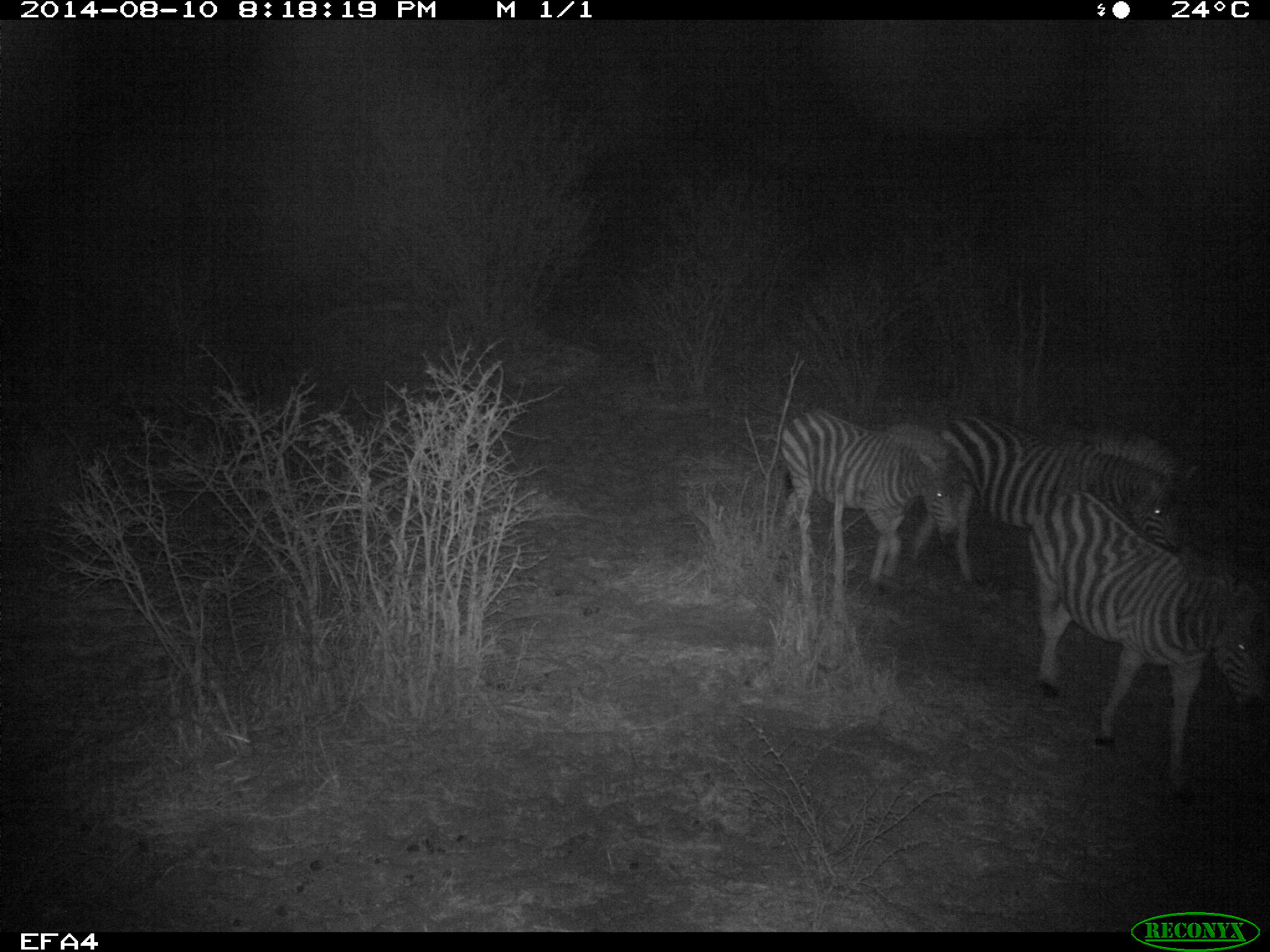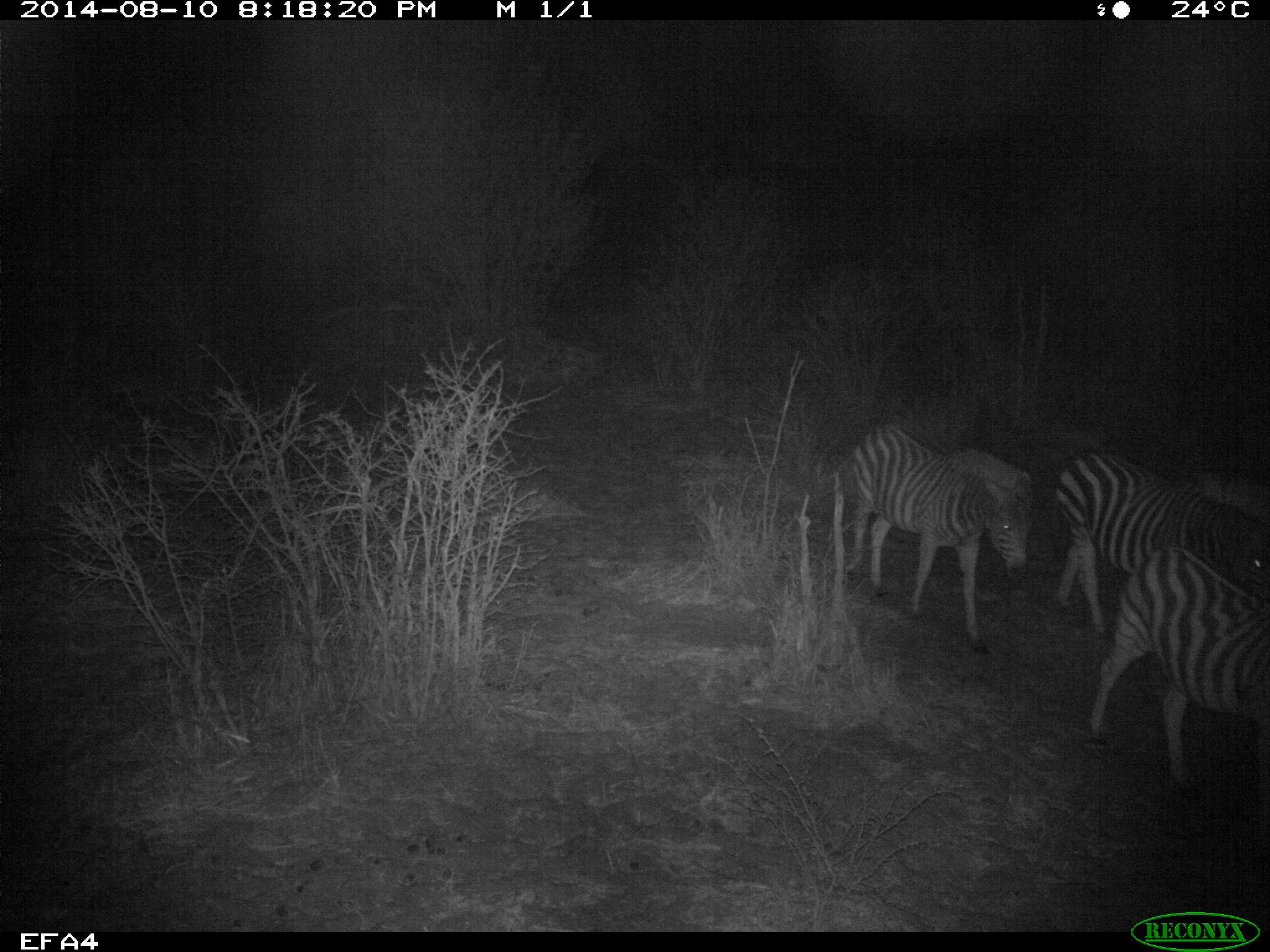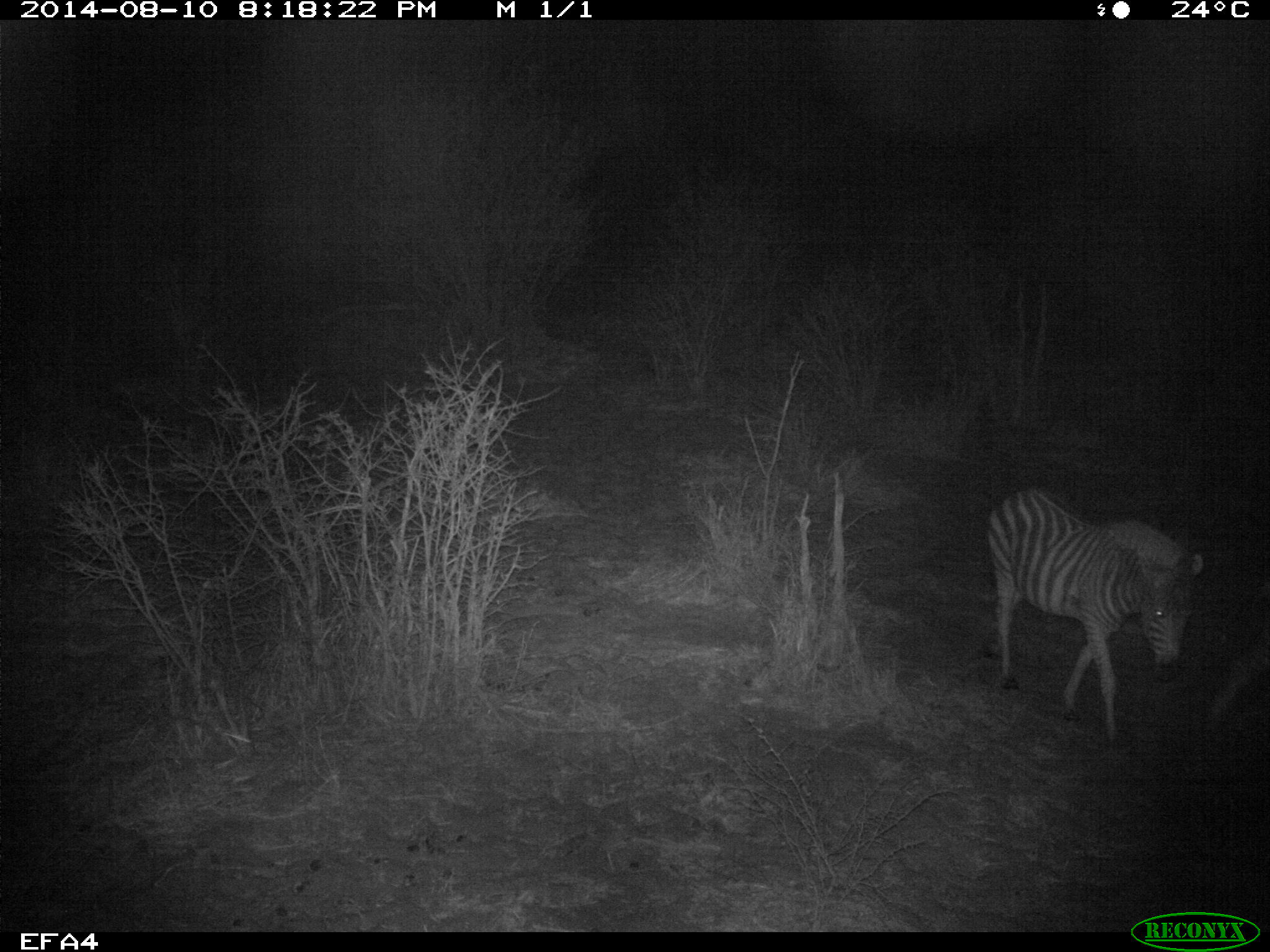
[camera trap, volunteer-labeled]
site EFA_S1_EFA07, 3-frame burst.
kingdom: Animalia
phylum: Chordata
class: Mammalia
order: Perissodactyla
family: Equidae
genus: Equus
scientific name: Equus quagga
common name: plains zebra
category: zebraplains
Zebraplains (plains zebra) (Equus quagga), count 4. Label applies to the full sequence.